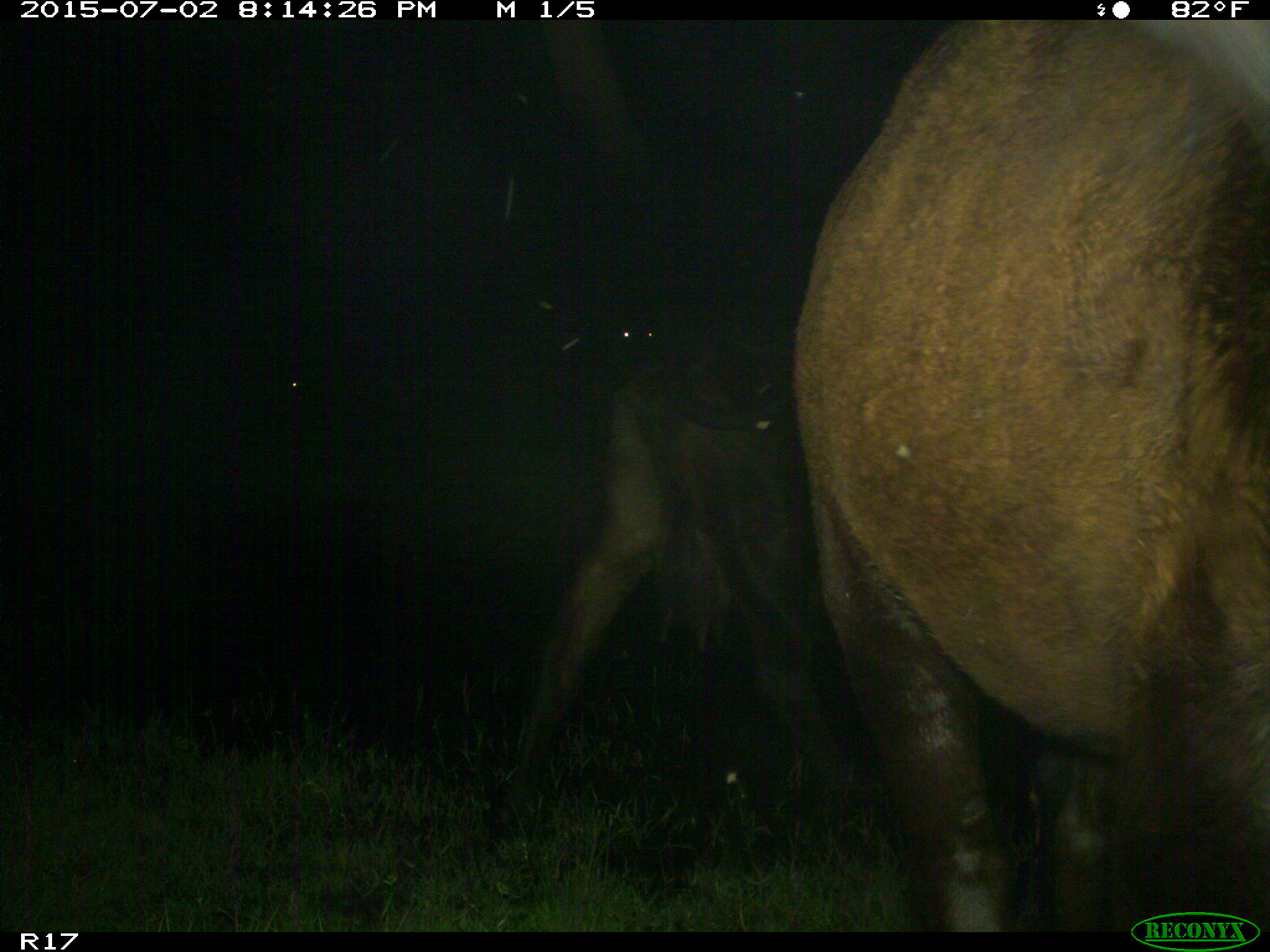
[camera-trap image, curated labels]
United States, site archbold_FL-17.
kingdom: Animalia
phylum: Chordata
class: Mammalia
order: Artiodactyla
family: Bovidae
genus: Bos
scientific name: Bos taurus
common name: domestic cow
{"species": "Bos taurus (domestic cow)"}